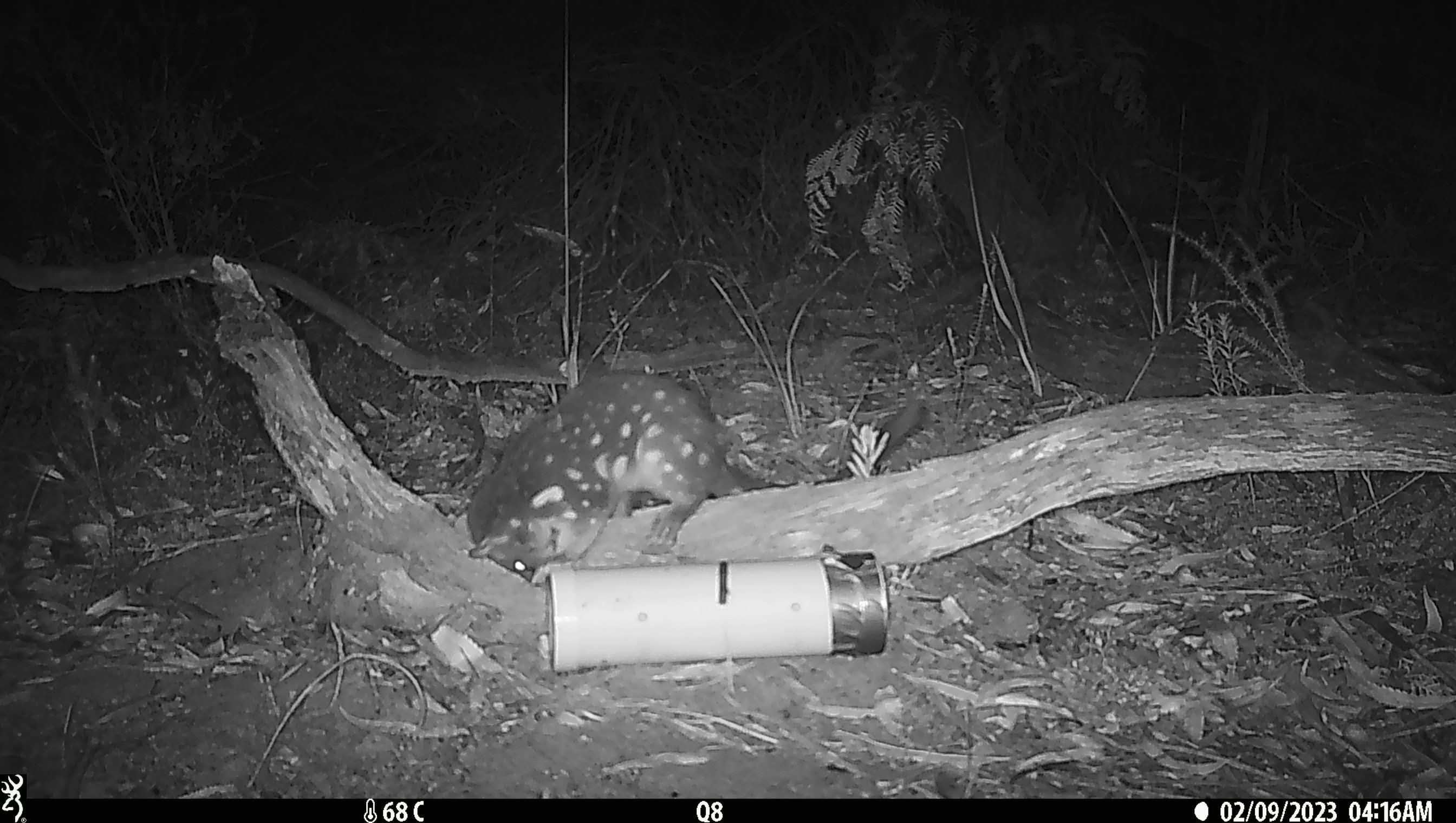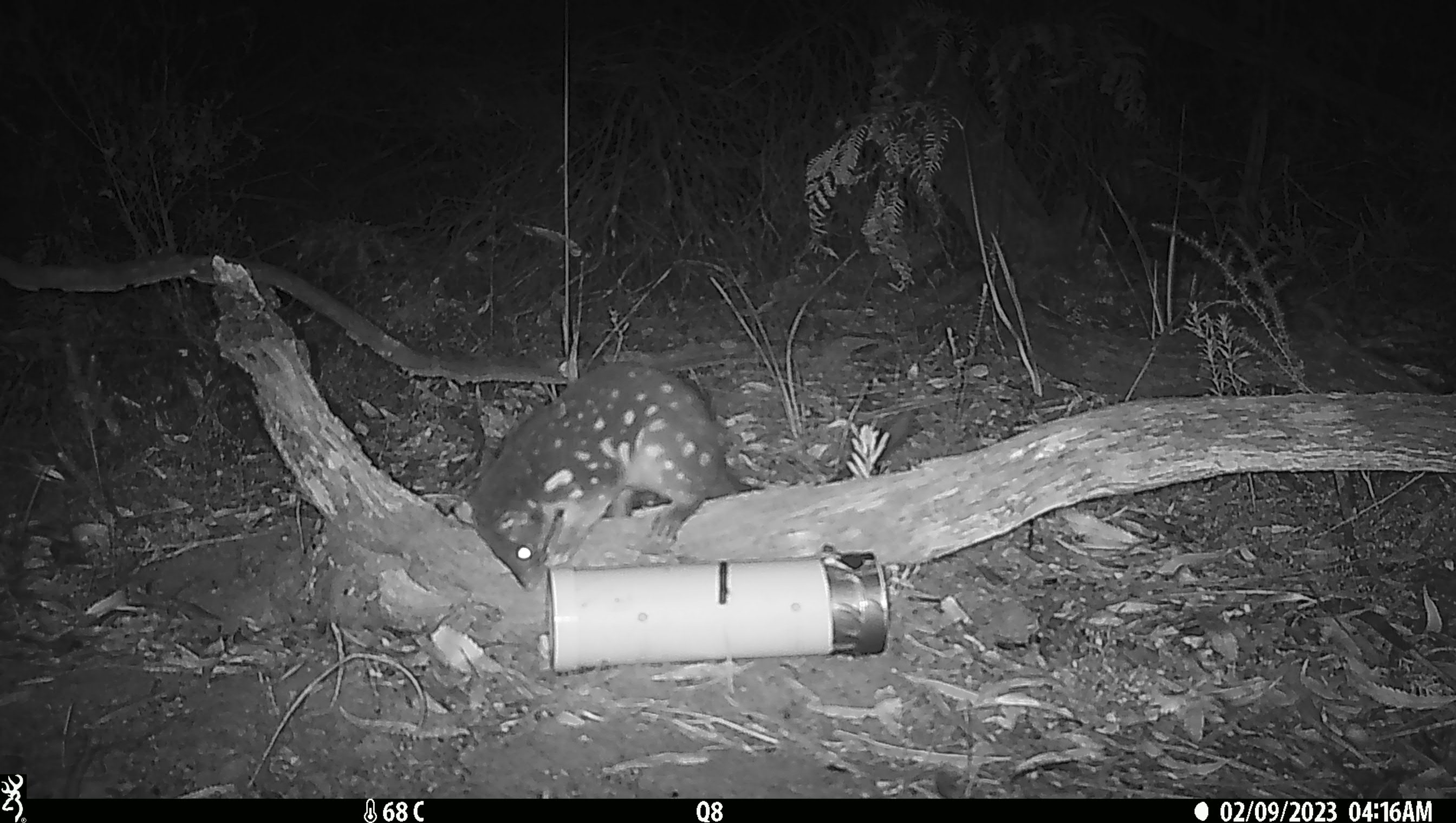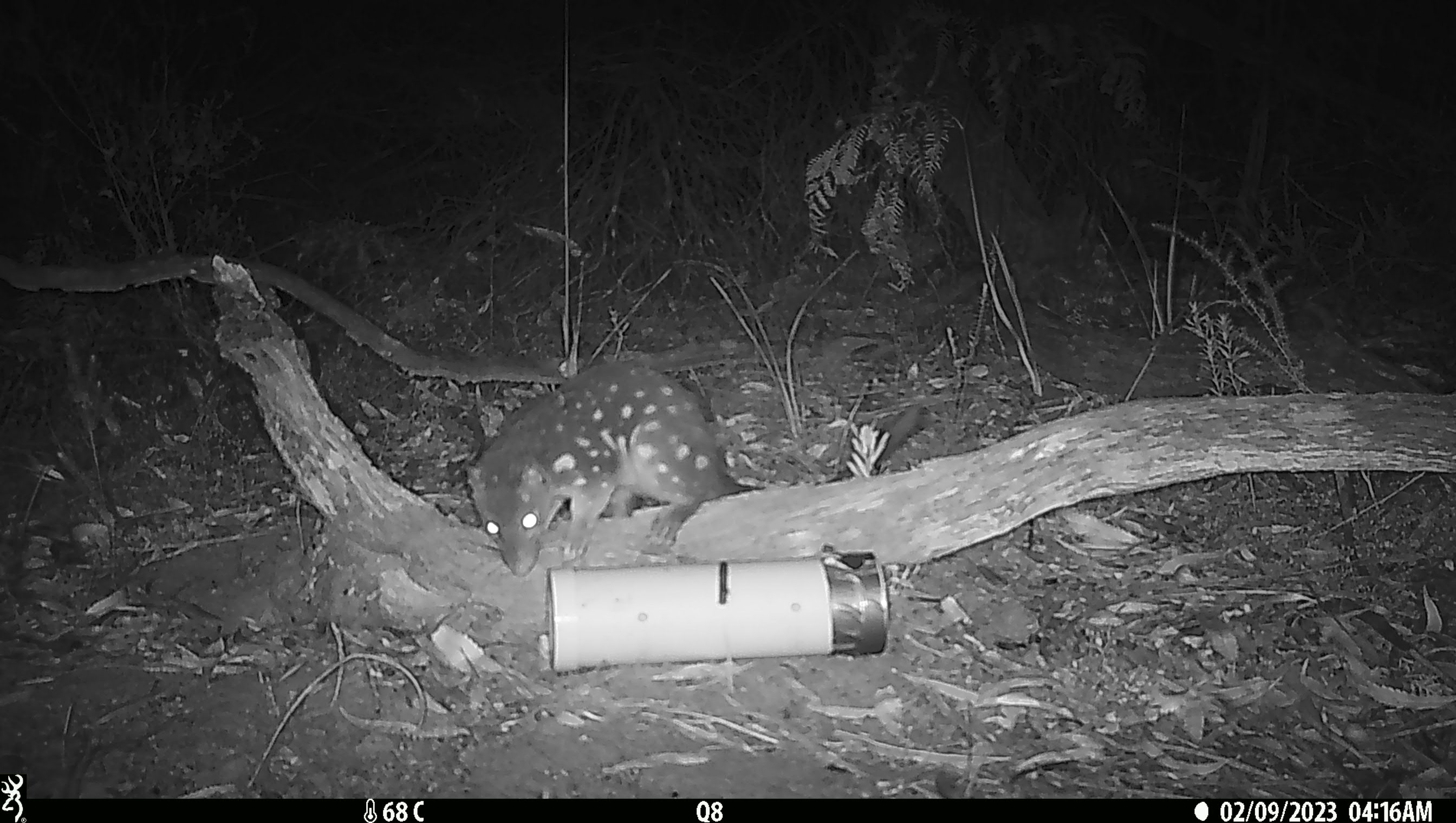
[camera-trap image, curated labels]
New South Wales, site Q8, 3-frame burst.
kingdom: Animalia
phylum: Chordata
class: Mammalia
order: Dasyuromorphia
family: Dasyuridae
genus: Dasyurus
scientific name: Dasyurus maculatus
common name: spotted-tailed quoll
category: quoll